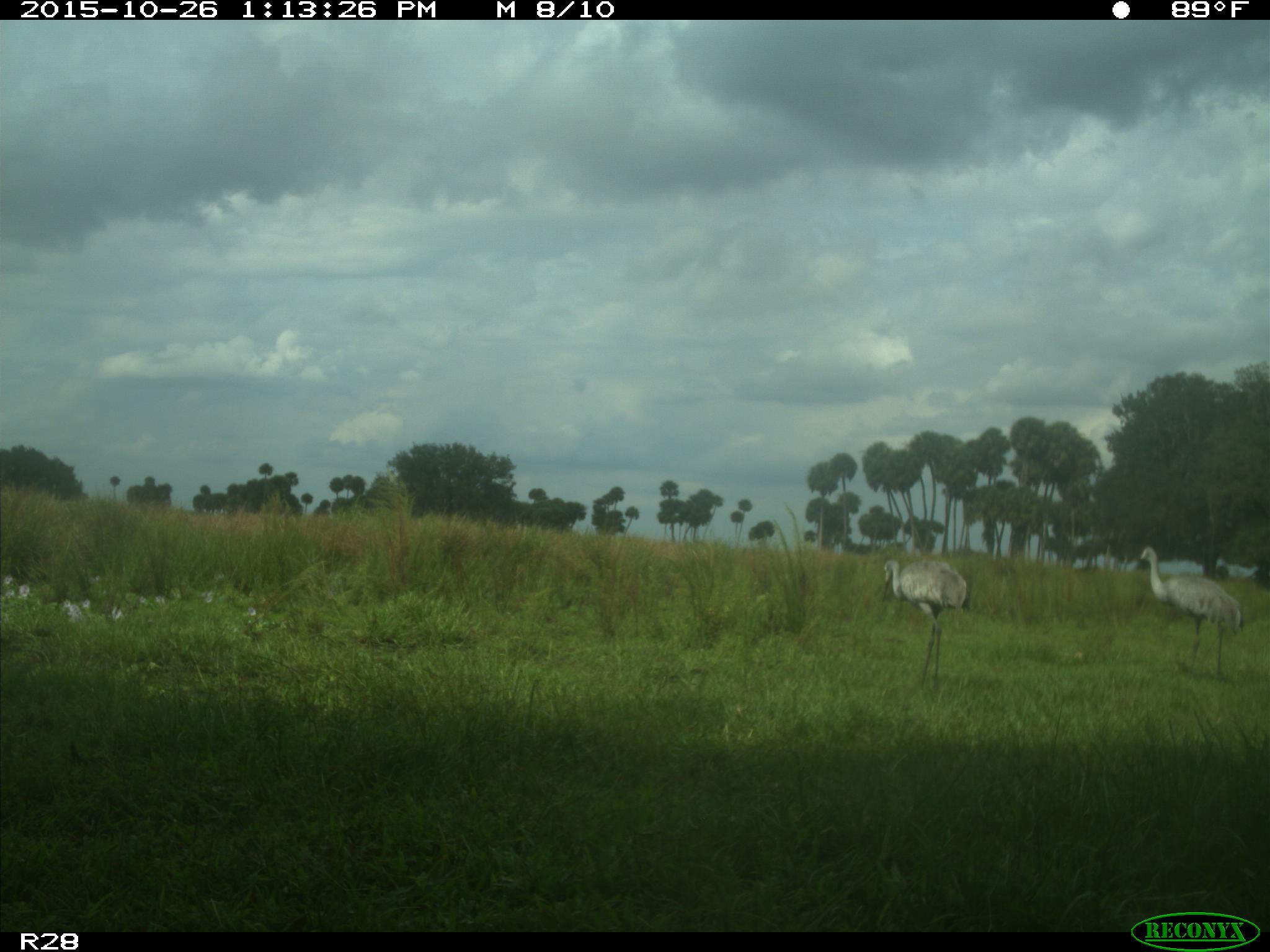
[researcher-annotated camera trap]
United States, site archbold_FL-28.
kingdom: Animalia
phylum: Chordata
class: Aves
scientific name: Aves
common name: birds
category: unidentified bird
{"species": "unidentified bird (birds) (Aves)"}